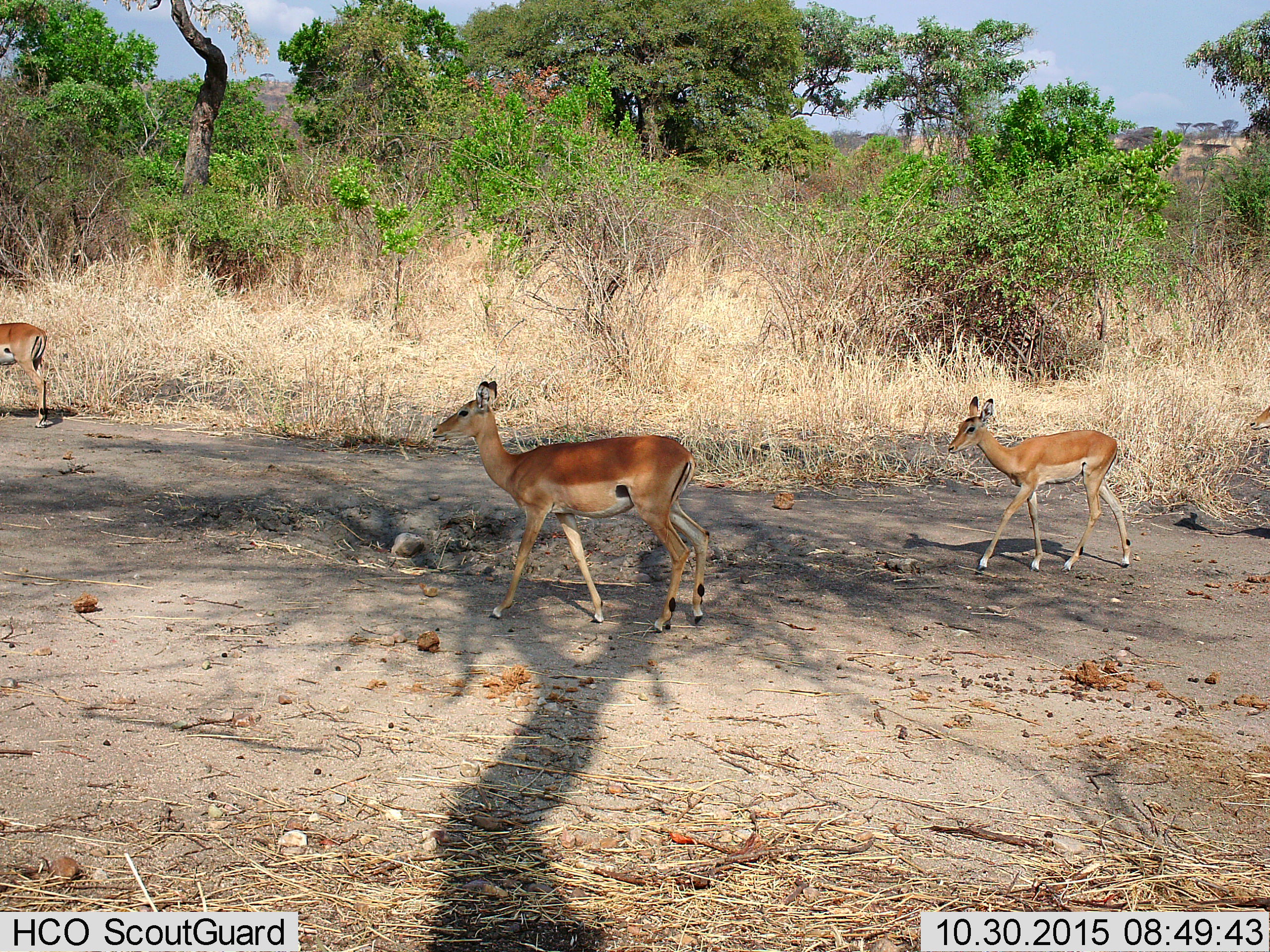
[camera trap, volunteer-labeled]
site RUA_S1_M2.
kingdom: Animalia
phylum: Chordata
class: Mammalia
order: Artiodactyla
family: Bovidae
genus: Aepyceros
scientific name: Aepyceros melampus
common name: impala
Impala (Aepyceros melampus), count 3. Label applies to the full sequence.